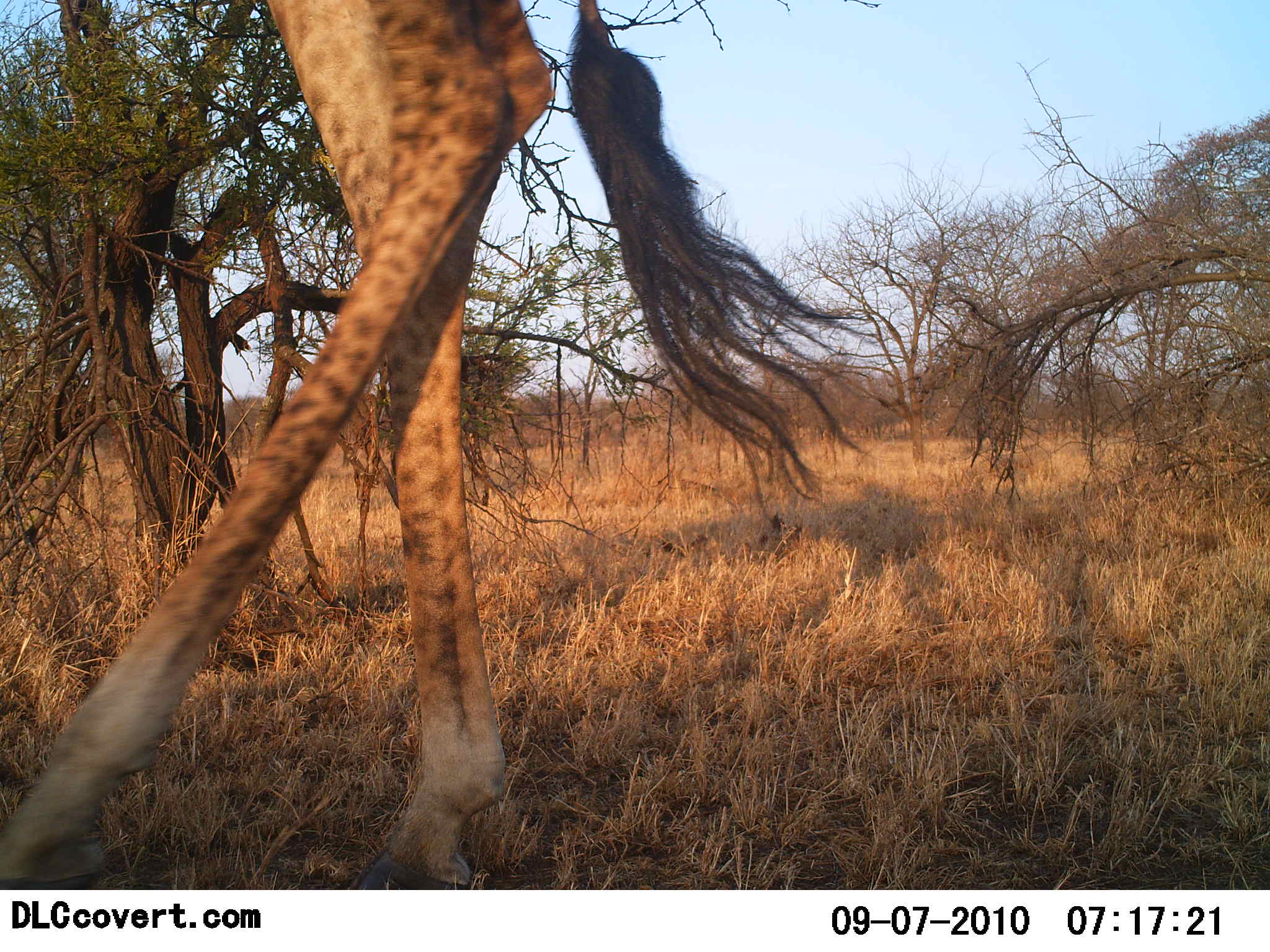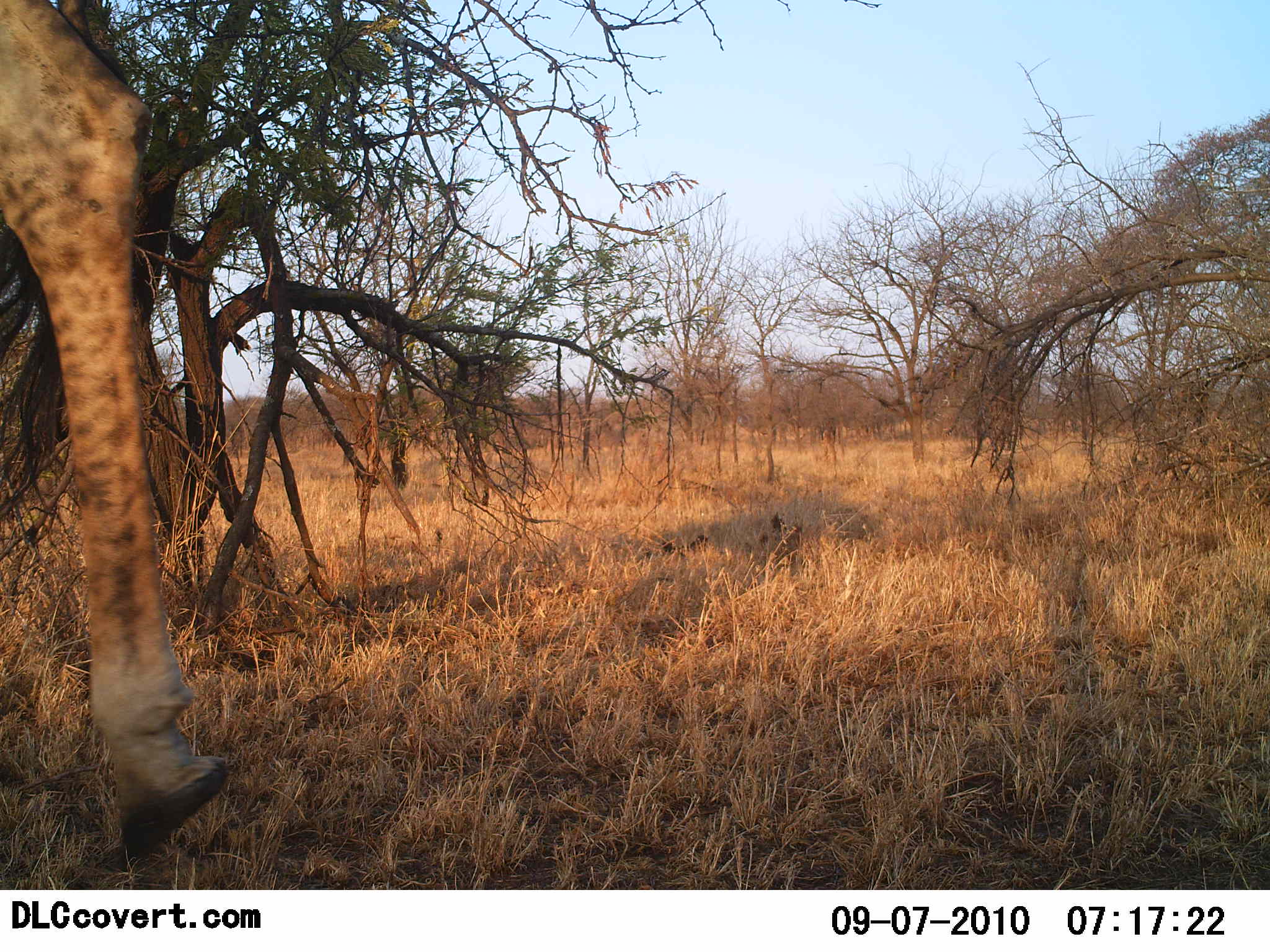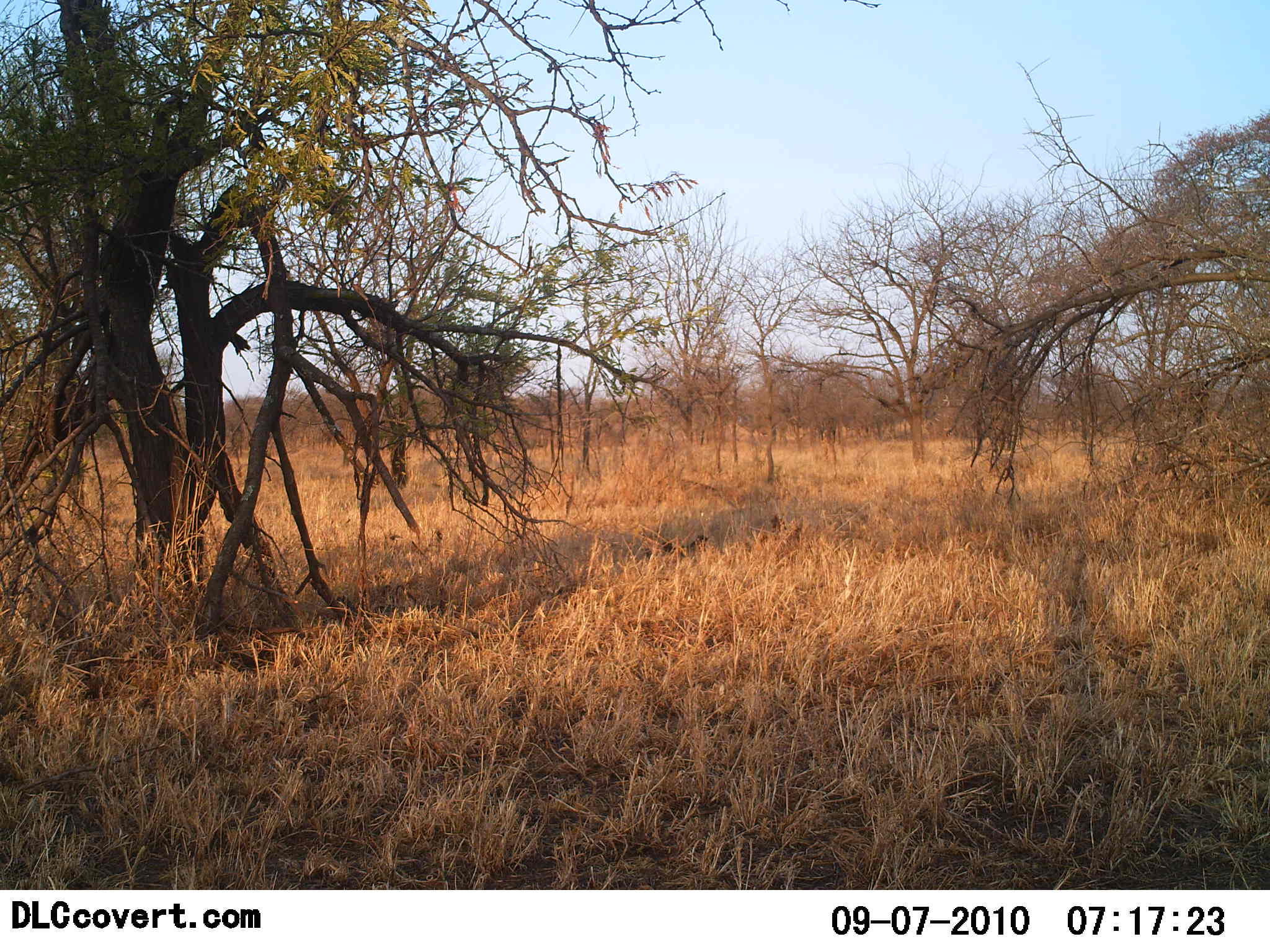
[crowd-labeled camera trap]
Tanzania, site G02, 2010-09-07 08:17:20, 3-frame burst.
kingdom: Animalia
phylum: Chordata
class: Mammalia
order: Artiodactyla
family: Giraffidae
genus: Giraffa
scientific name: Giraffa camelopardalis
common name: giraffe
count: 1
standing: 0%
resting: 0%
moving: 100%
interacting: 0%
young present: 0%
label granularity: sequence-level